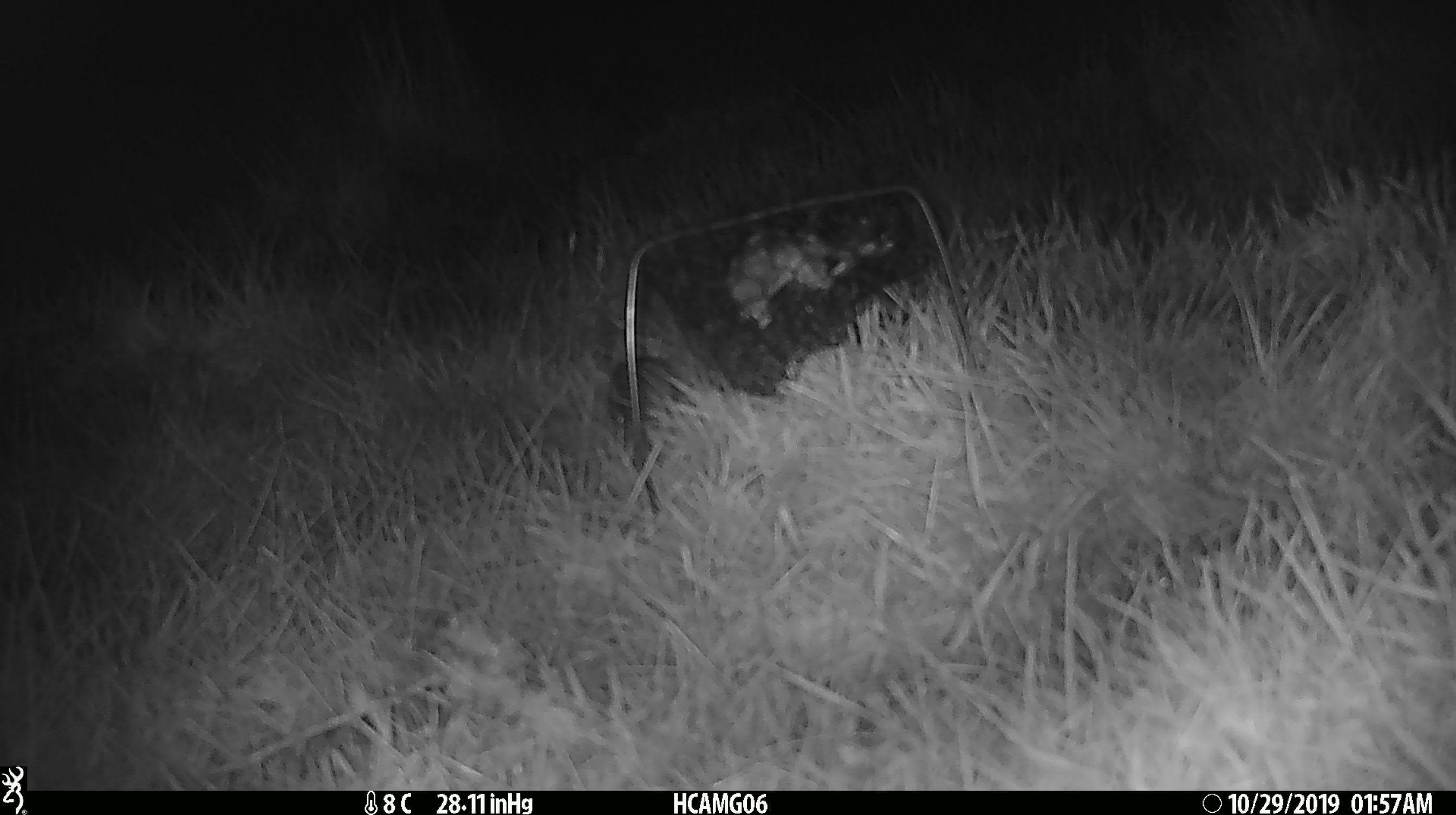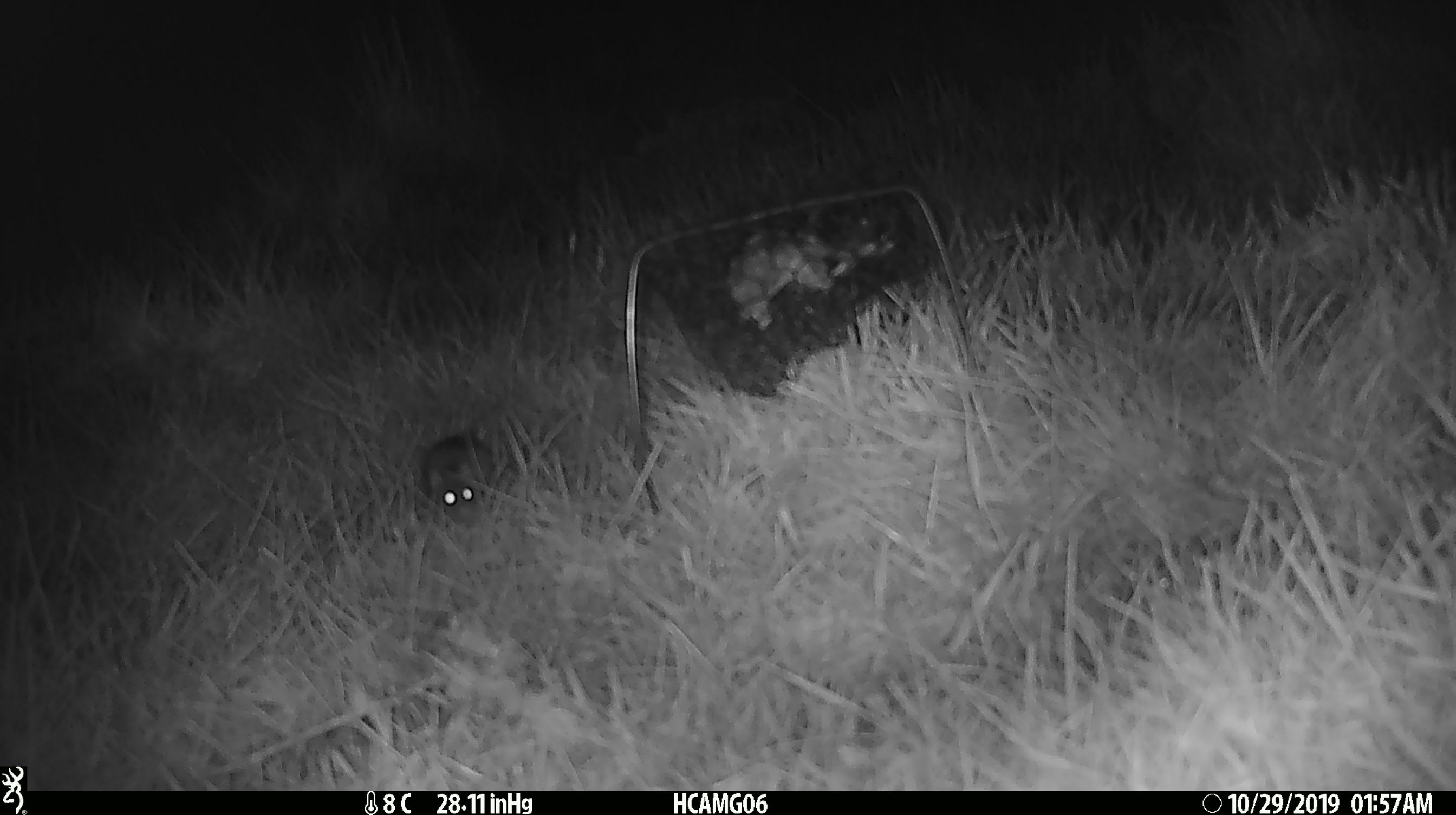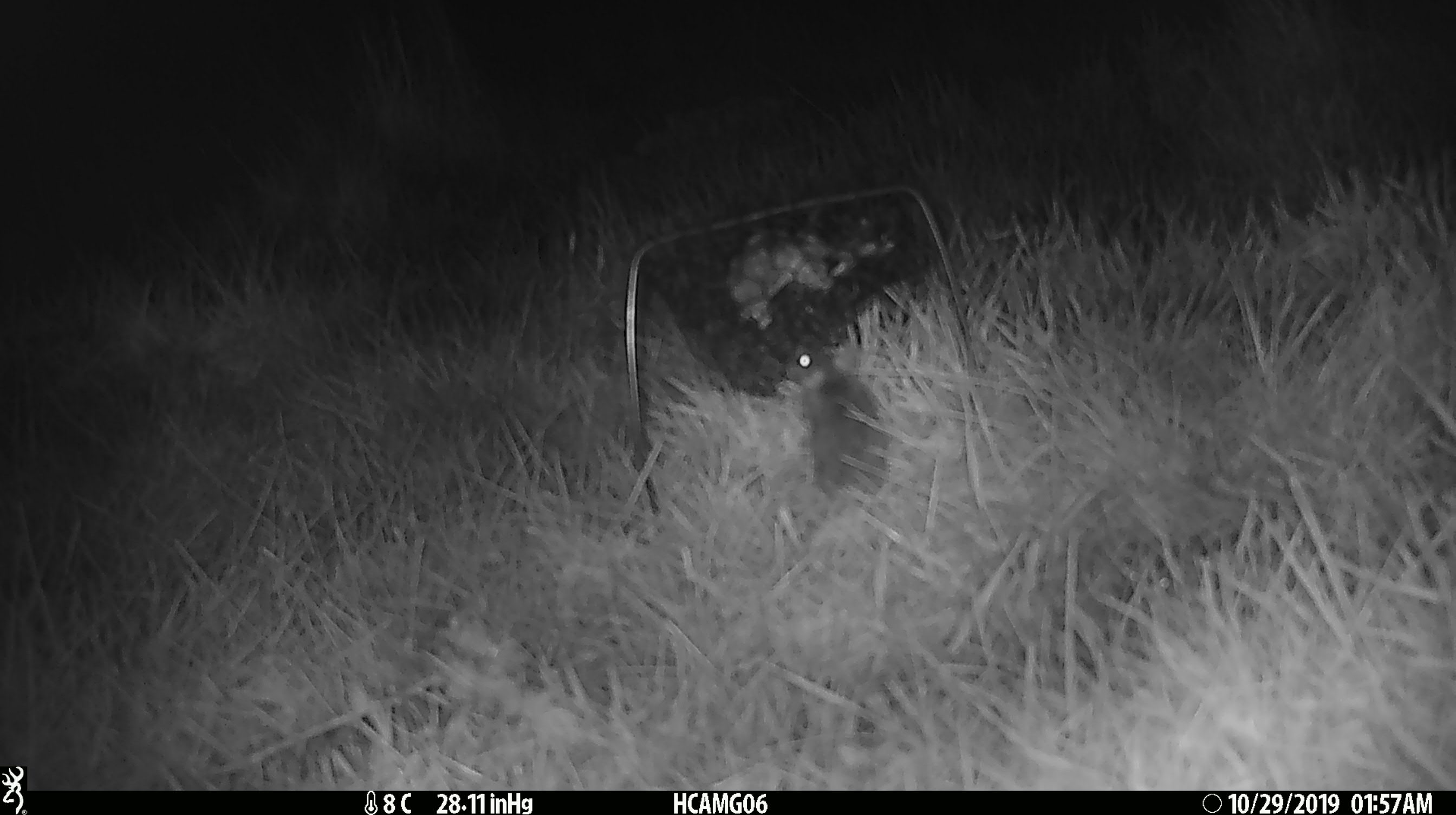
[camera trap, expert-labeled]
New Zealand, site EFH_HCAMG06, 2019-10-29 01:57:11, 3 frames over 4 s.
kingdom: Animalia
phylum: Chordata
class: Mammalia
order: Rodentia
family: Muridae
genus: Mus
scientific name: Mus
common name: mouse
Mouse (Mus).